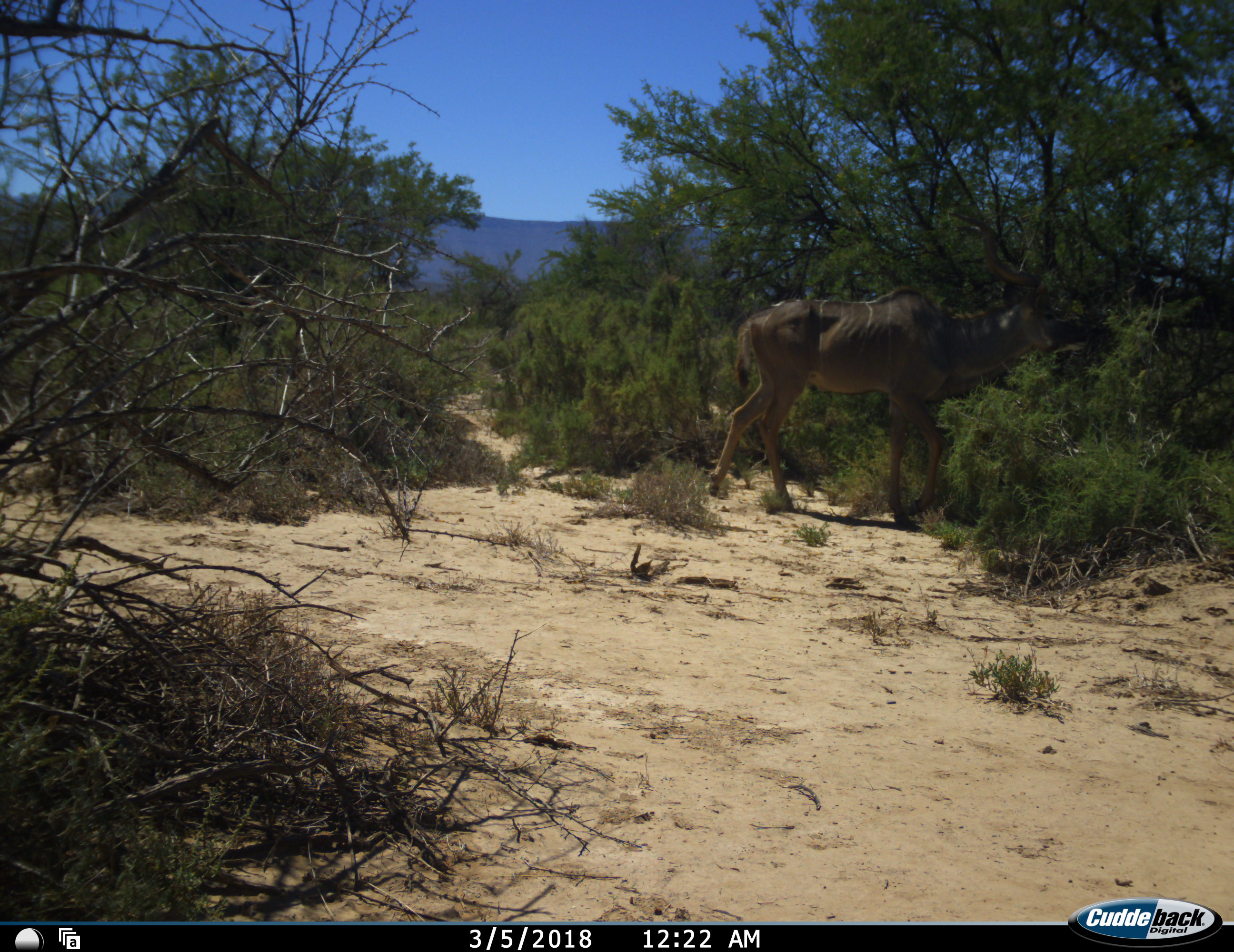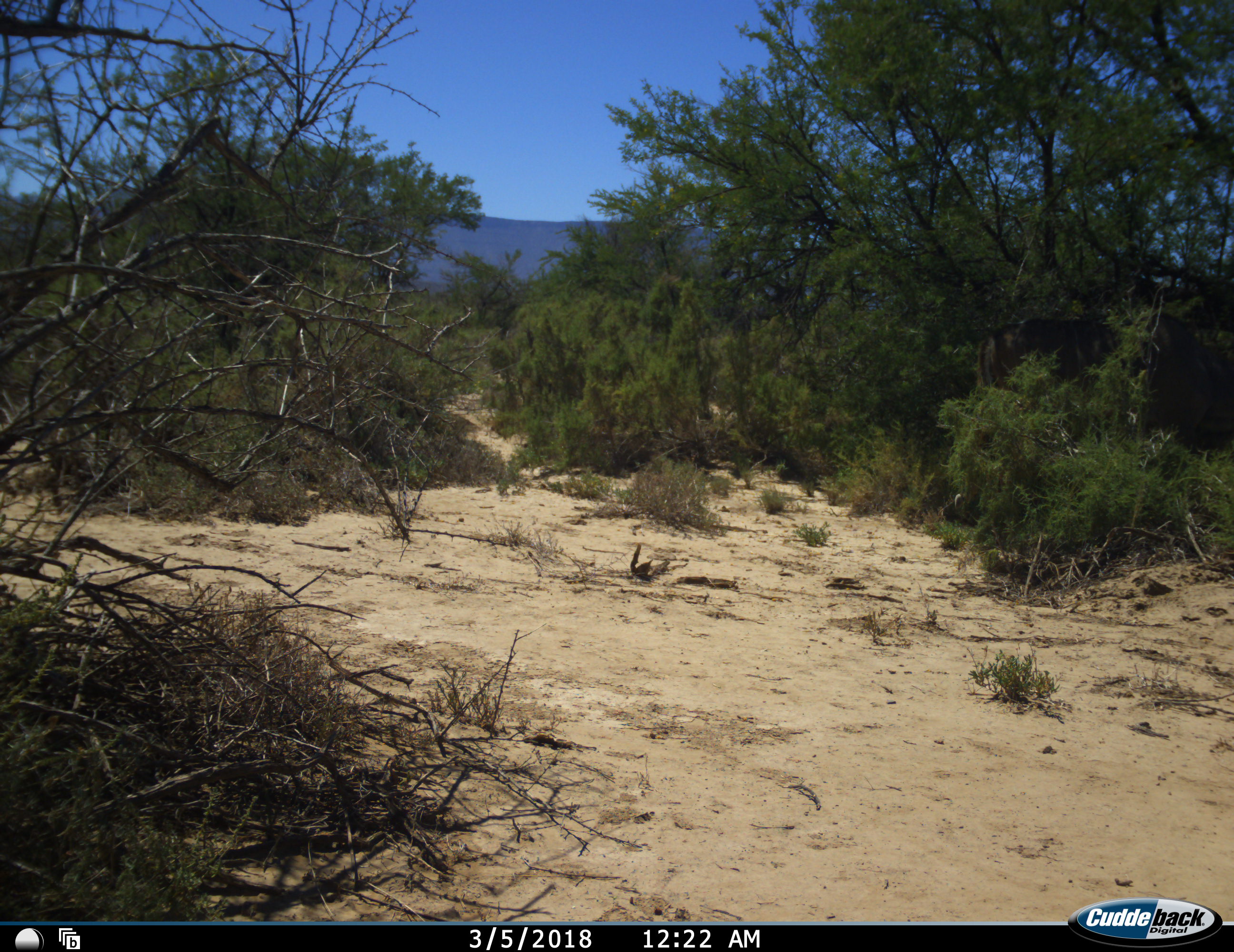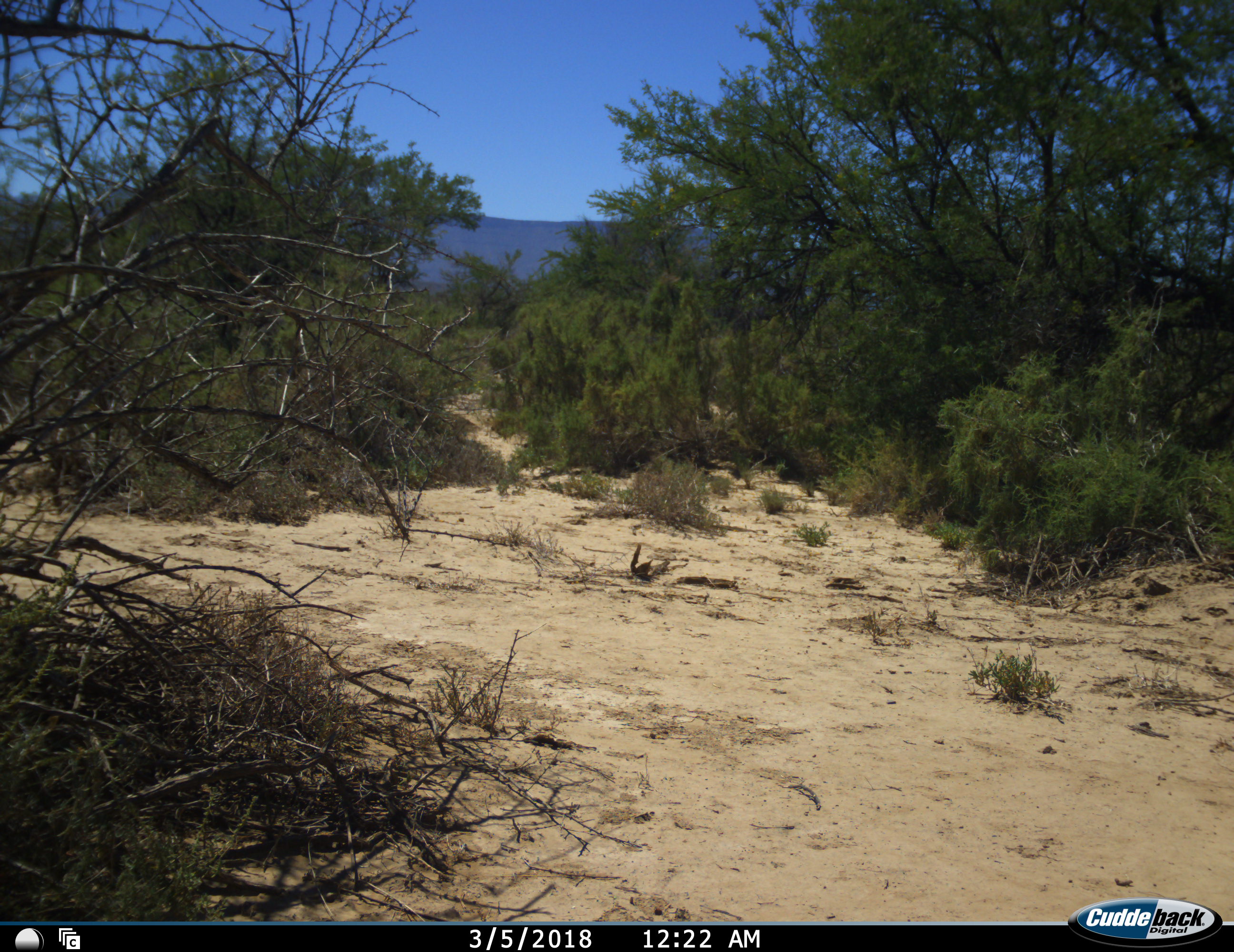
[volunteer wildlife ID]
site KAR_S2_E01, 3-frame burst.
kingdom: Animalia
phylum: Chordata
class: Mammalia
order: Artiodactyla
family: Bovidae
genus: Tragelaphus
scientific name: Tragelaphus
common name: kudu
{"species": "kudu (Tragelaphus)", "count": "1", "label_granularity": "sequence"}